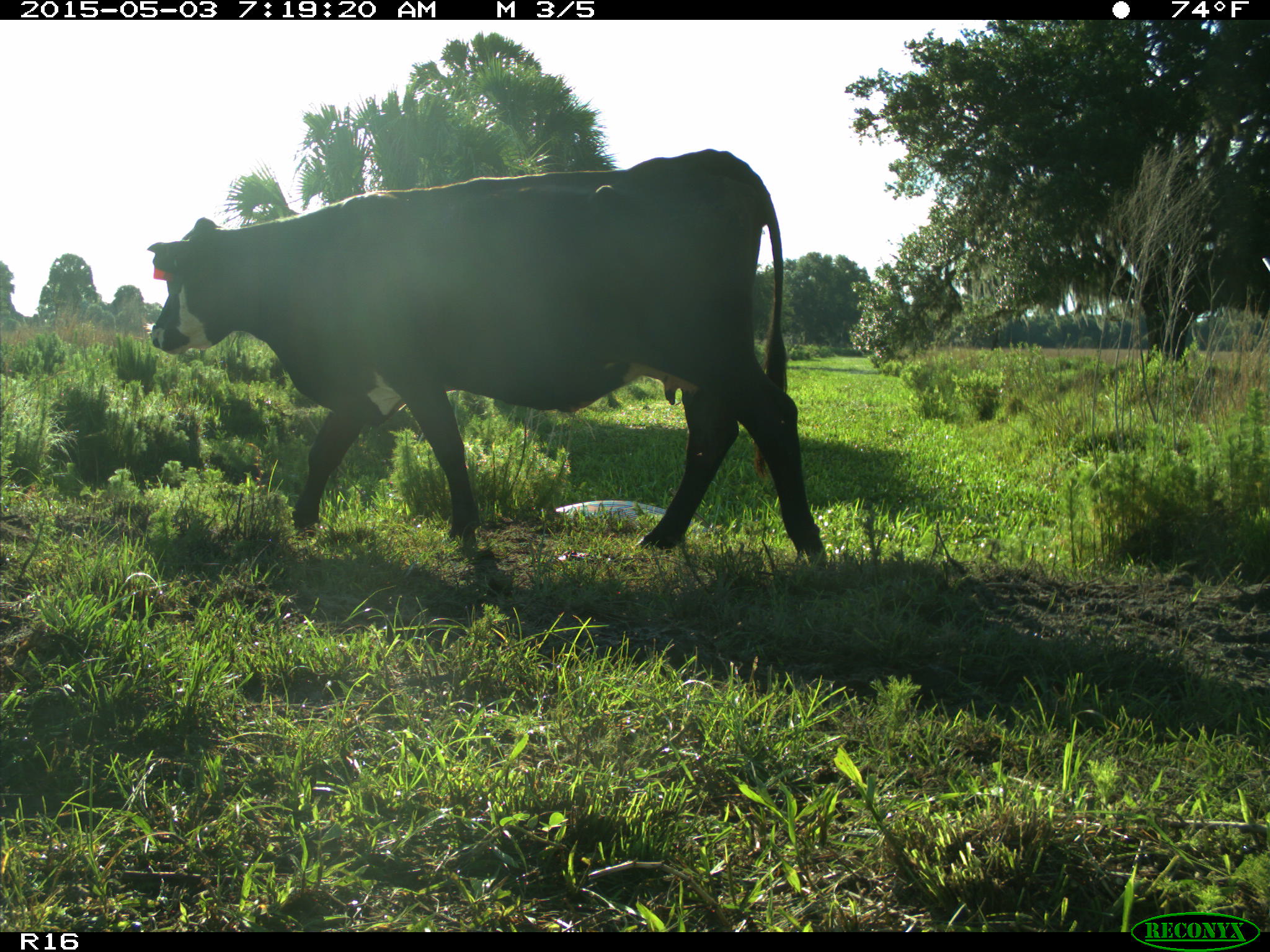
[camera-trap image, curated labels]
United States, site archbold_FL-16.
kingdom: Animalia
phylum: Chordata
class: Mammalia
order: Artiodactyla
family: Bovidae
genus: Bos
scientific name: Bos taurus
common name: domestic cow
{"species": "Bos taurus (domestic cow)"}